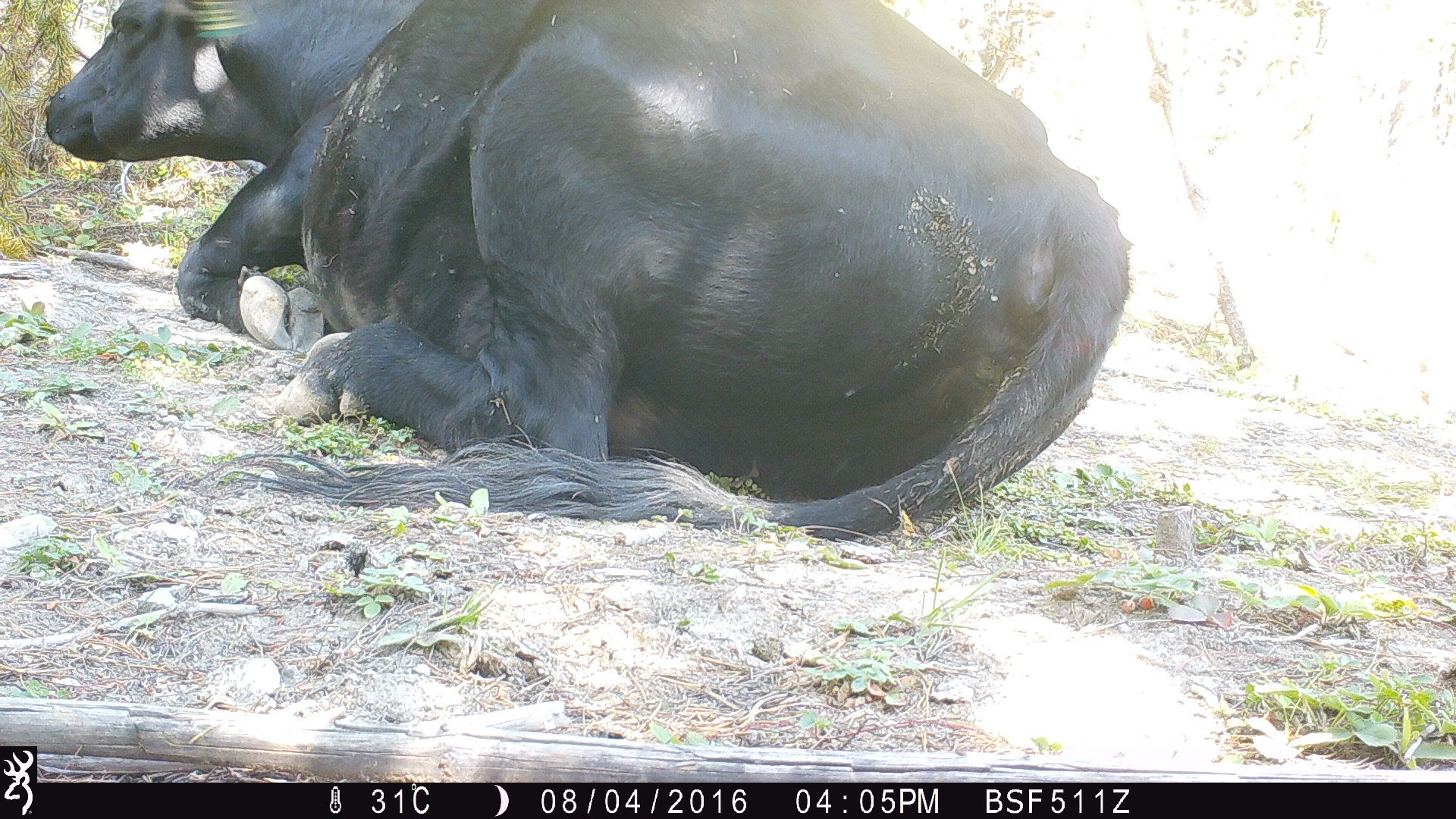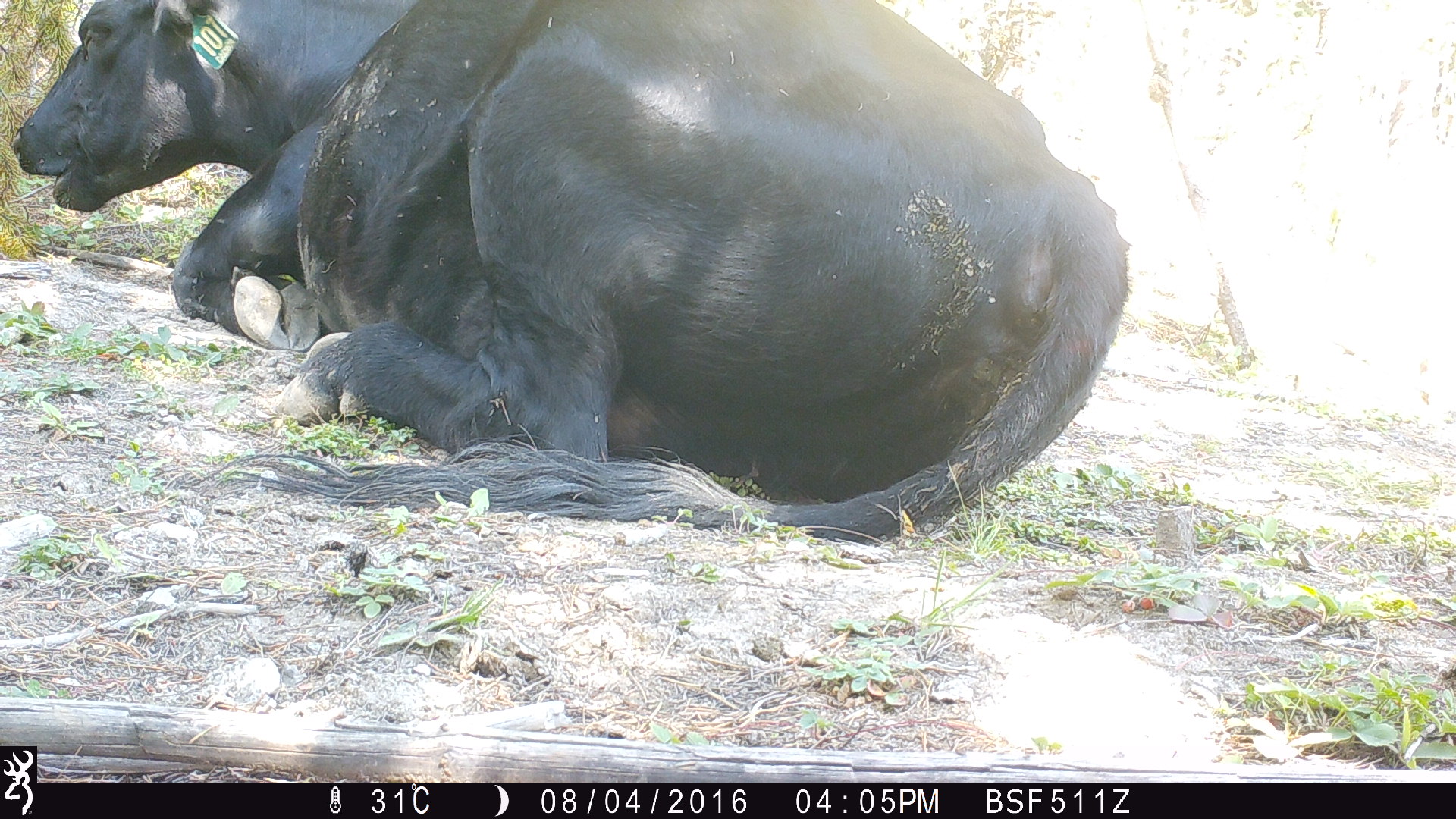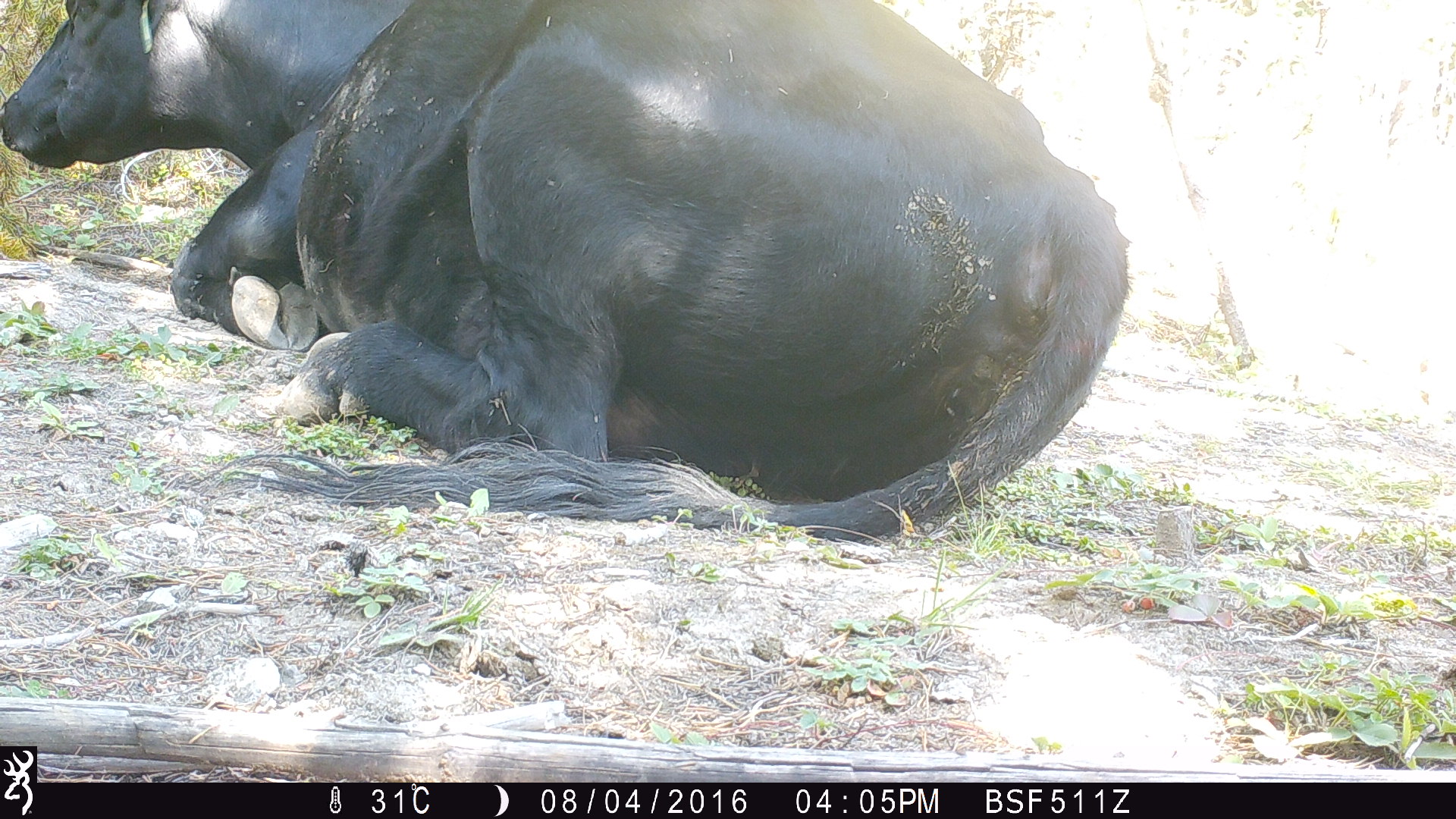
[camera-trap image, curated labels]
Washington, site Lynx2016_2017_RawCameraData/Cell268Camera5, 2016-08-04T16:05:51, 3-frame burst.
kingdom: Animalia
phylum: Chordata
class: Mammalia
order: Artiodactyla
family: Bovidae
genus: Bos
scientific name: Bos taurus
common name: domestic cattle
Domestic cattle (Bos taurus). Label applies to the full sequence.